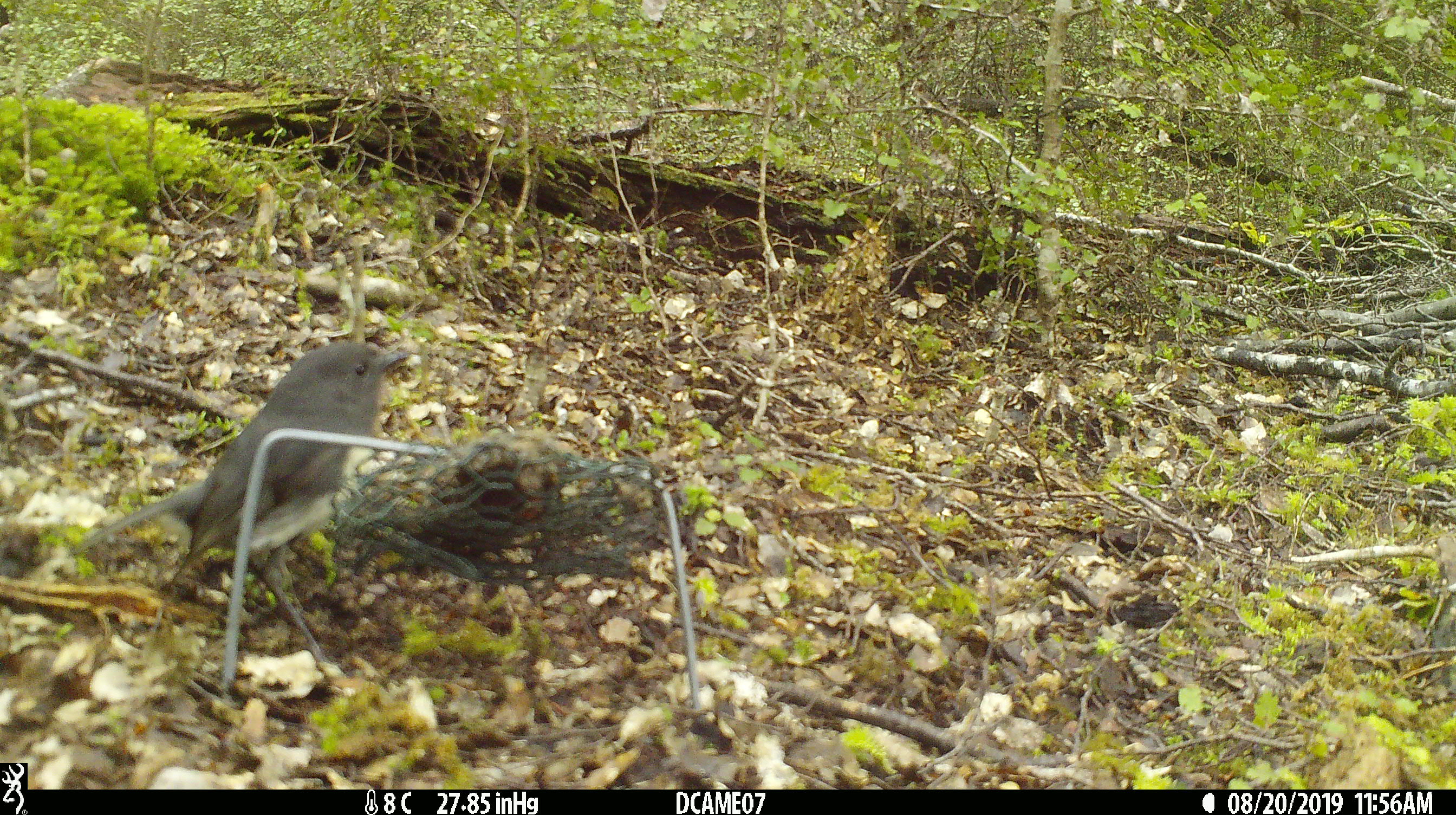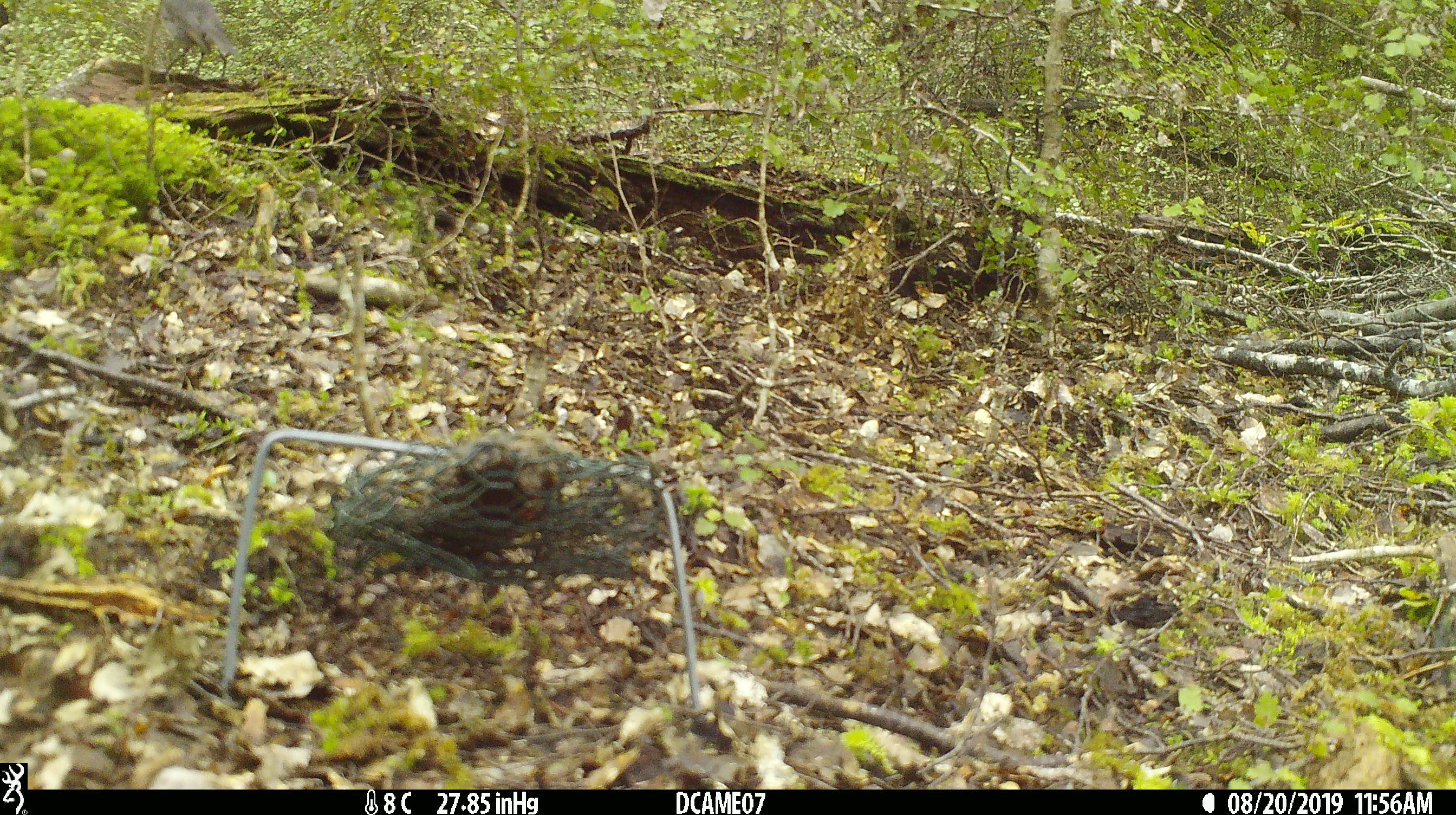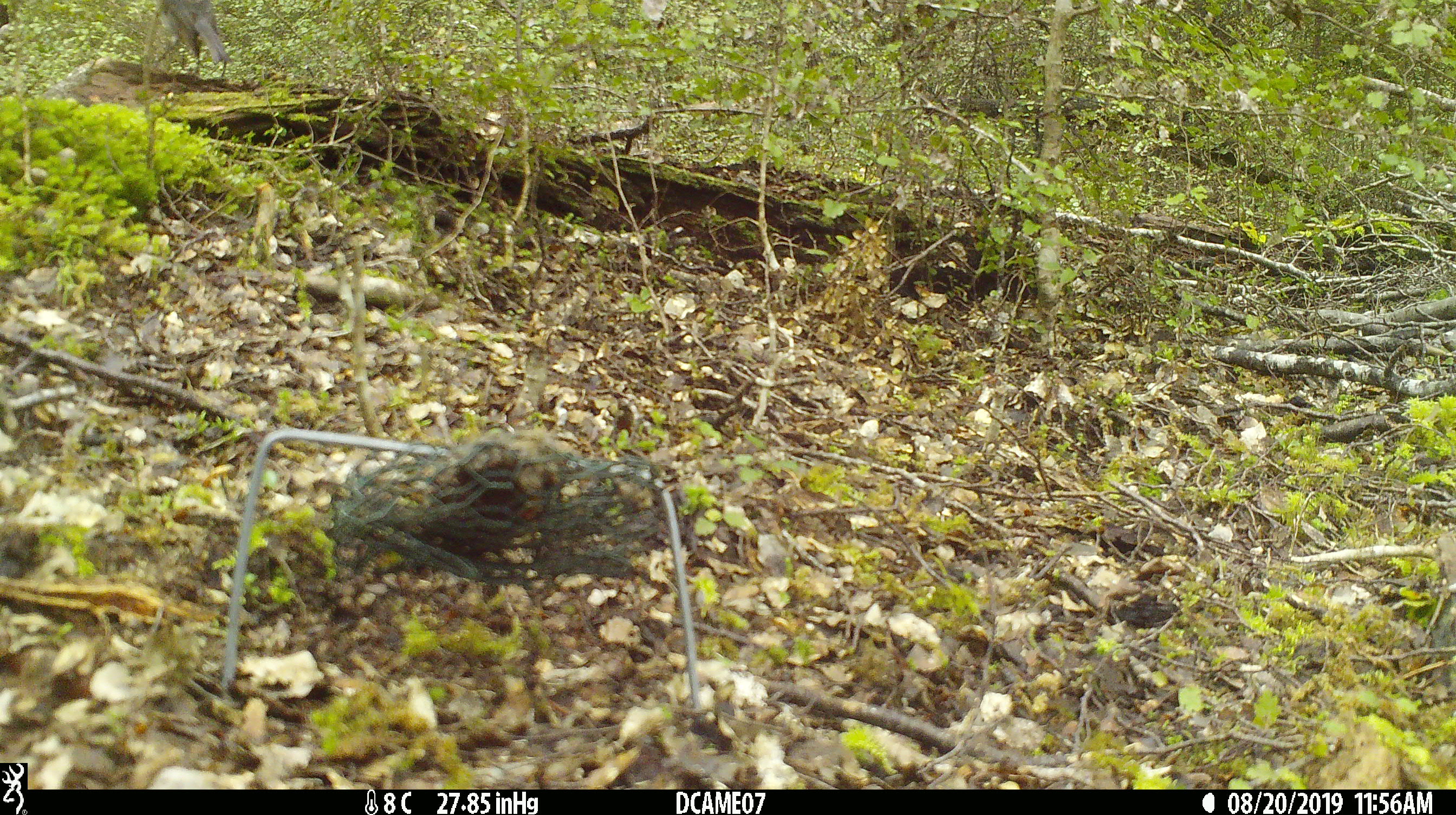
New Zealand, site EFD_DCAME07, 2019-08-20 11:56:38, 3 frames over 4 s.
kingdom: Animalia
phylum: Chordata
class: Aves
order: Passeriformes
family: Petroicidae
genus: Petroica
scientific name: Petroica australis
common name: new zealand robin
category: robin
Robin (new zealand robin) (Petroica australis).